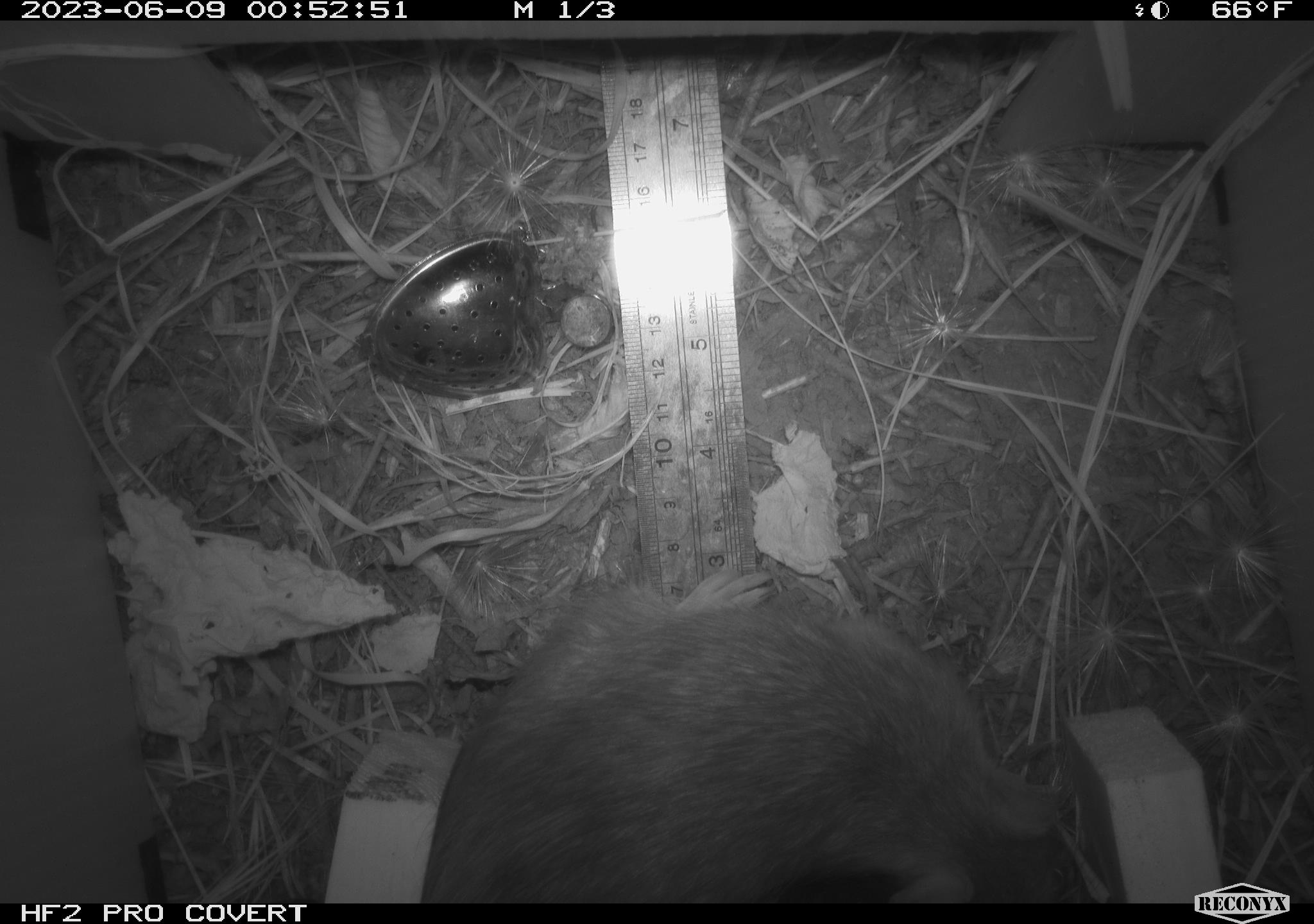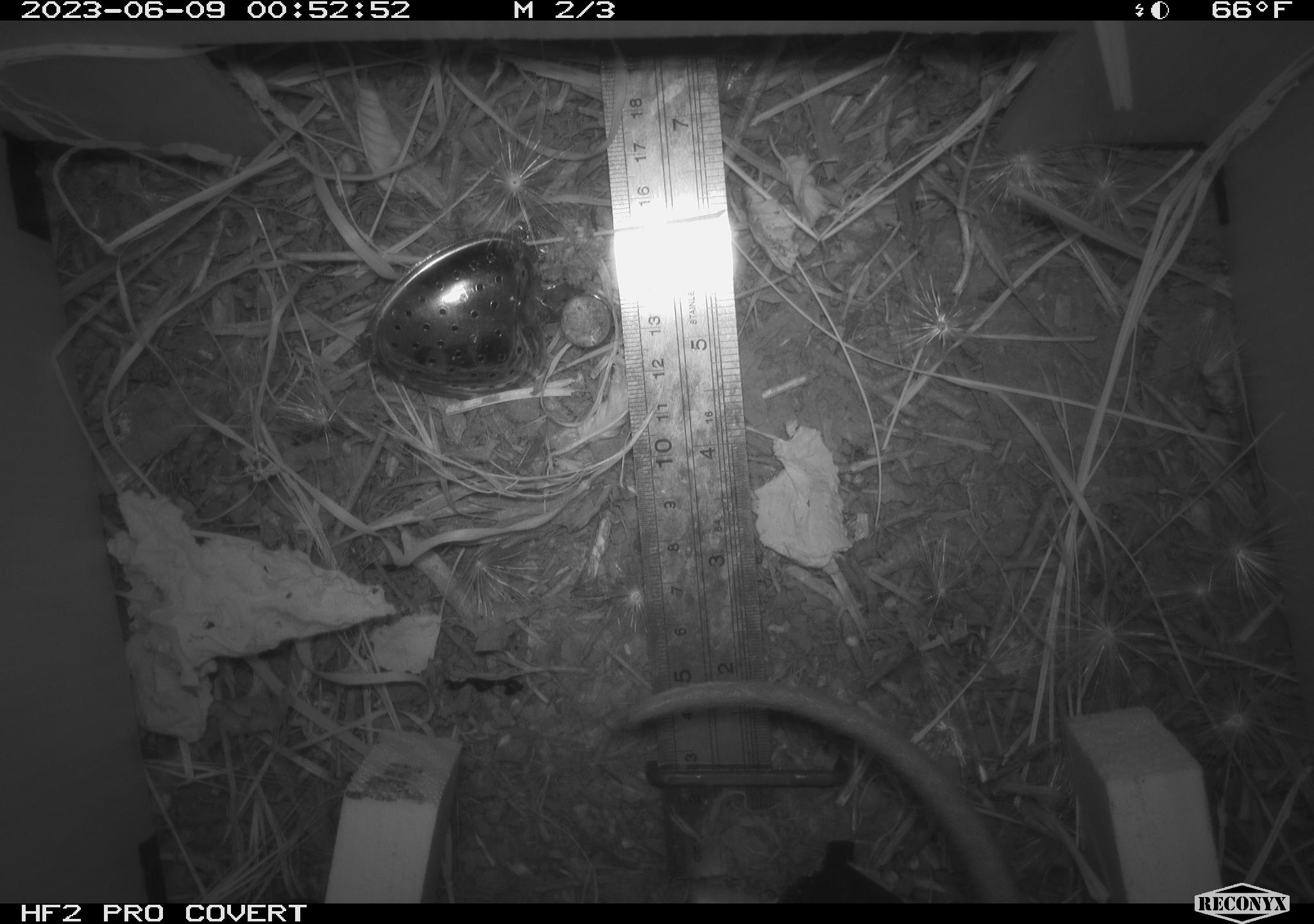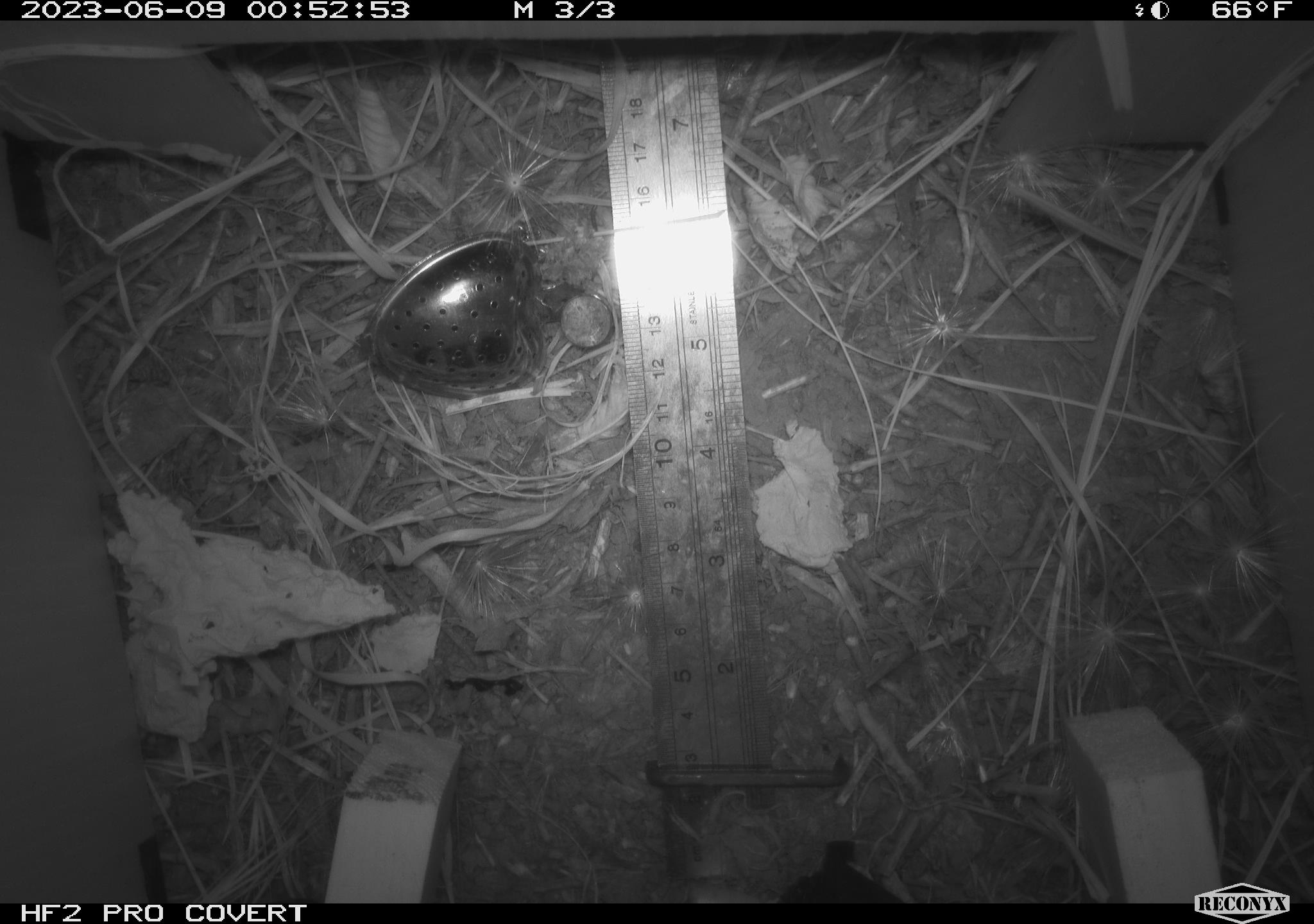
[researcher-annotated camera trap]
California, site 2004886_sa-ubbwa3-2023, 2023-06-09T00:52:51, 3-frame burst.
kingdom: Animalia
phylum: Chordata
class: Mammalia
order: Rodentia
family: Muridae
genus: Rattus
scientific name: Rattus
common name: rat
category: rattus species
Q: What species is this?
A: Rattus species (rat) (Rattus).